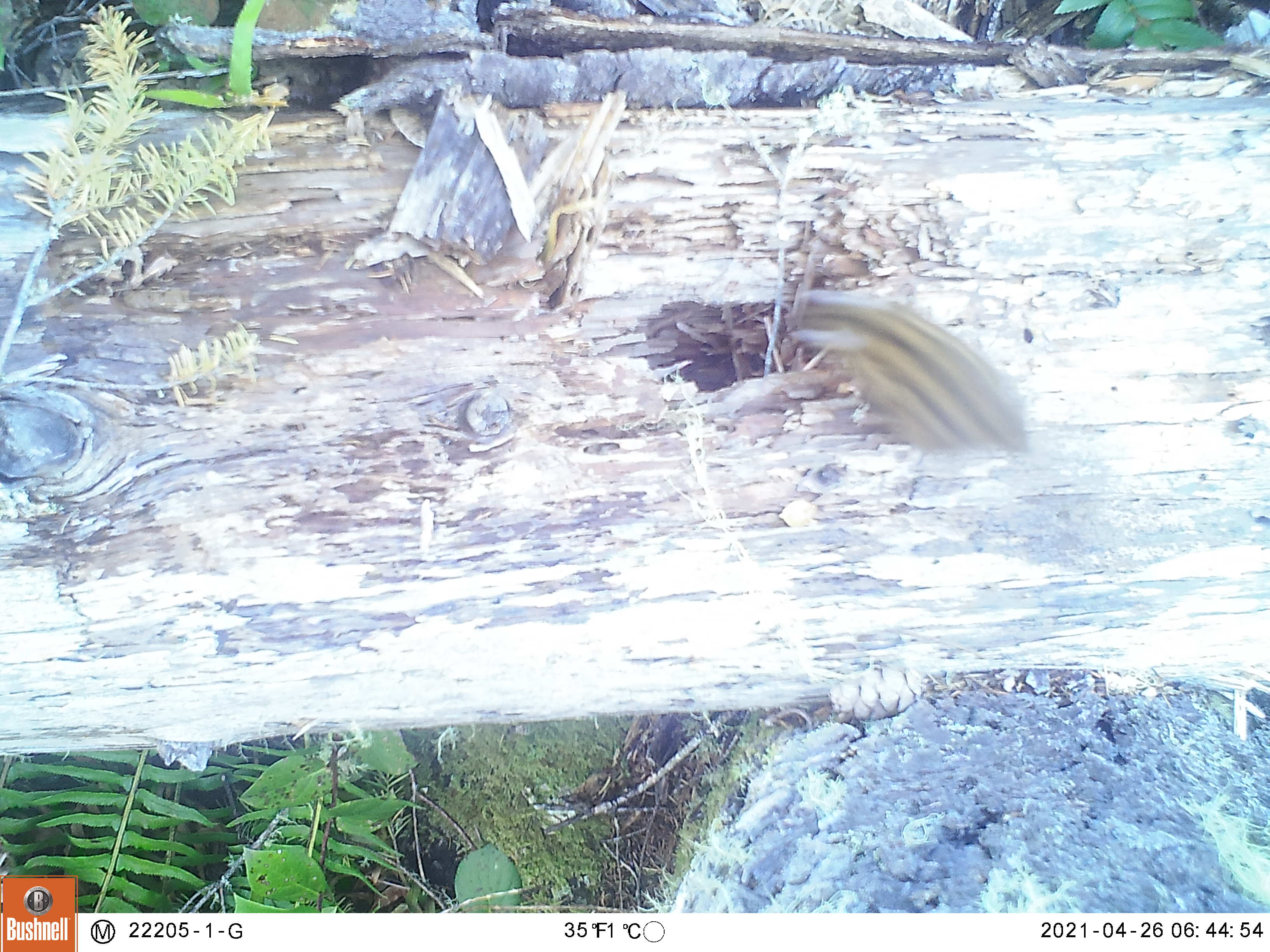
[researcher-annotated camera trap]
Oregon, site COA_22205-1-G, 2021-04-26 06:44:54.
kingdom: Animalia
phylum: Chordata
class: Mammalia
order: Rodentia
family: Sciuridae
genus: Neotamias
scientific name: Neotamias townsendii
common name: townsend's chipmunk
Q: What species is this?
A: Townsend's chipmunk (Neotamias townsendii).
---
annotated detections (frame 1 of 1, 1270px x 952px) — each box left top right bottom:
townsend's chipmunk: 753 264 1071 493